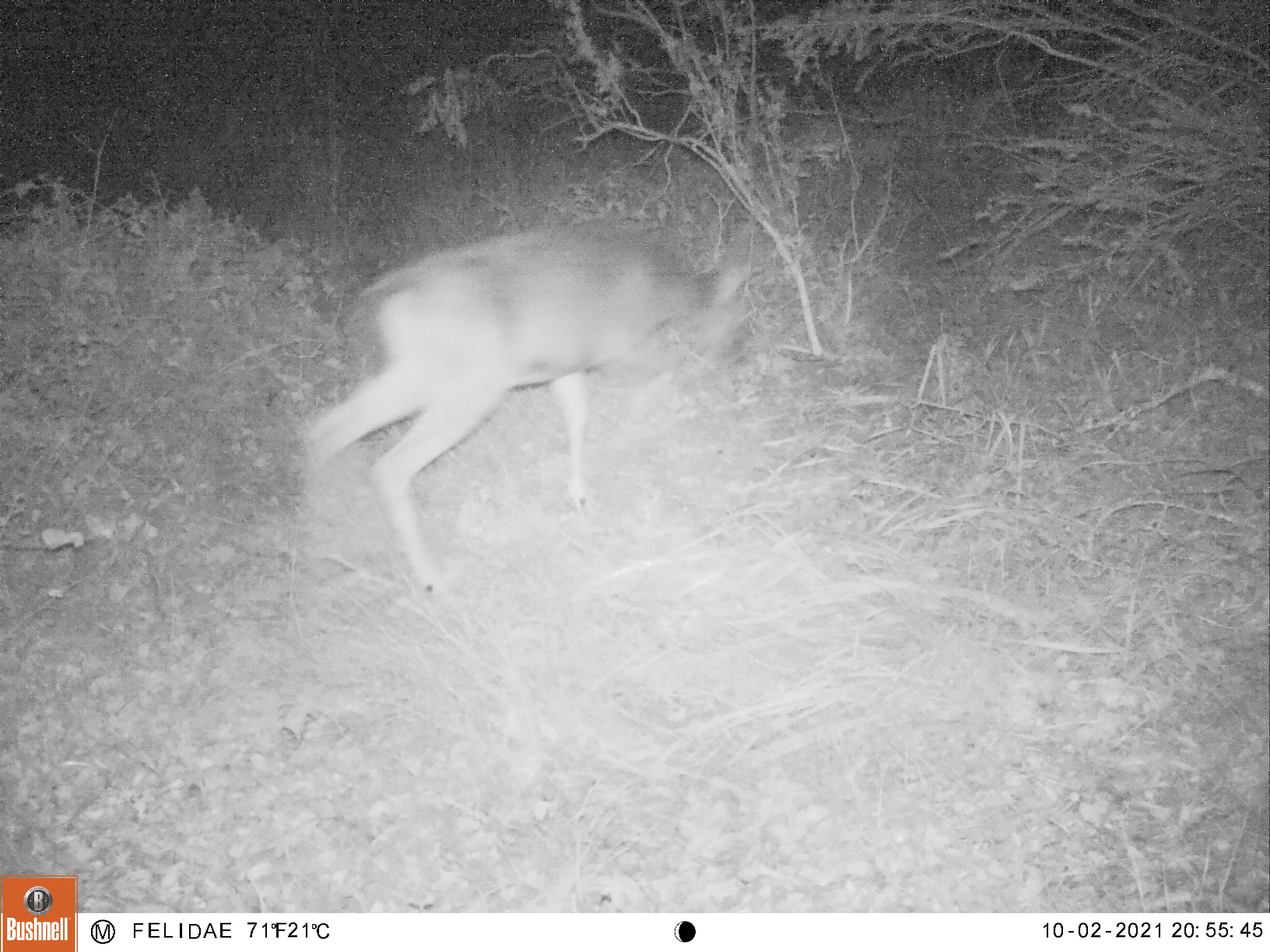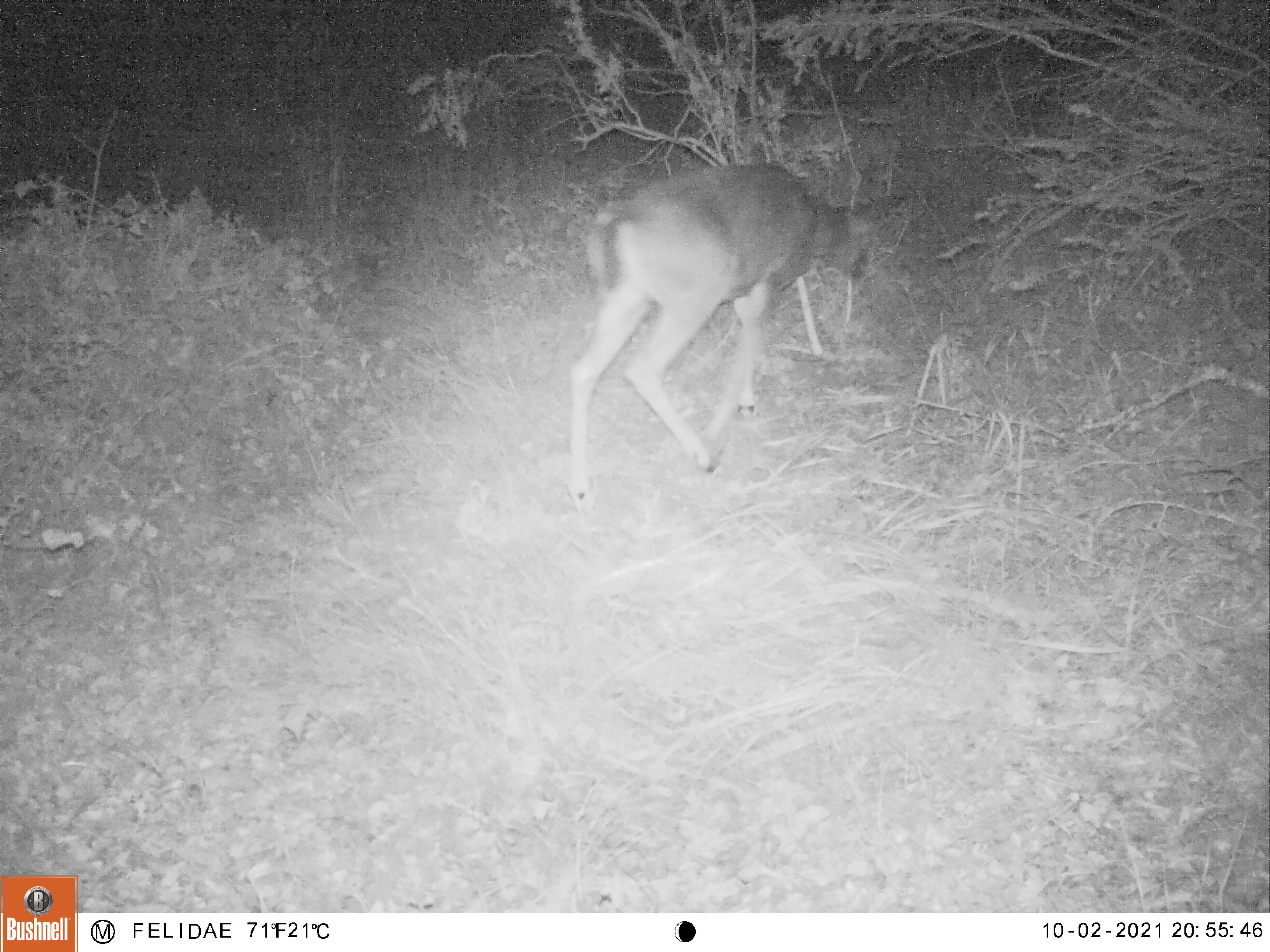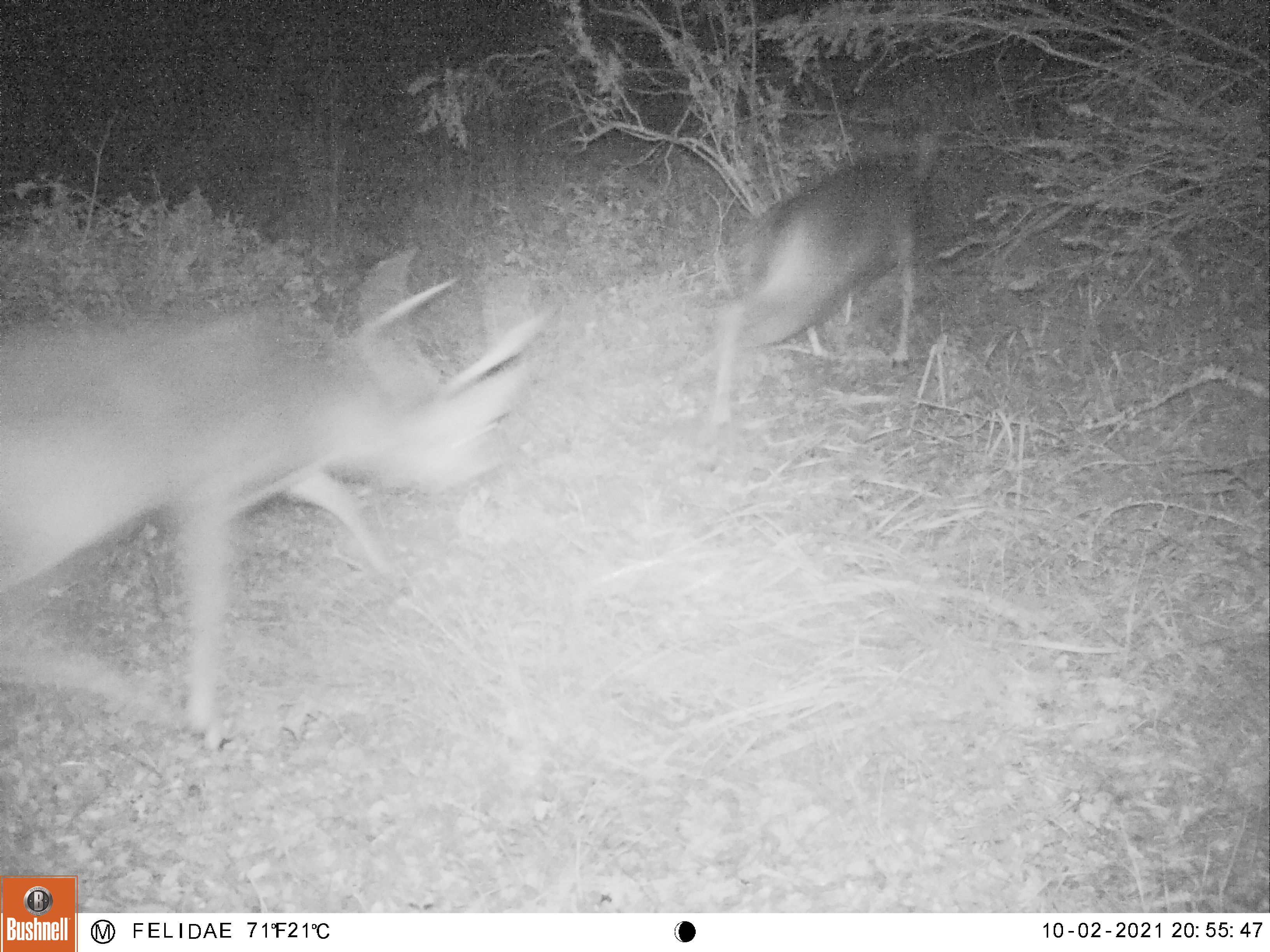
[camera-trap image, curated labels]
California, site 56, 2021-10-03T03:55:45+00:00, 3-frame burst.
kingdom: Animalia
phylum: Chordata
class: Mammalia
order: Artiodactyla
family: Cervidae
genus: Odocoileus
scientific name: Odocoileus hemionus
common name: mule deer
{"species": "mule deer (Odocoileus hemionus)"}